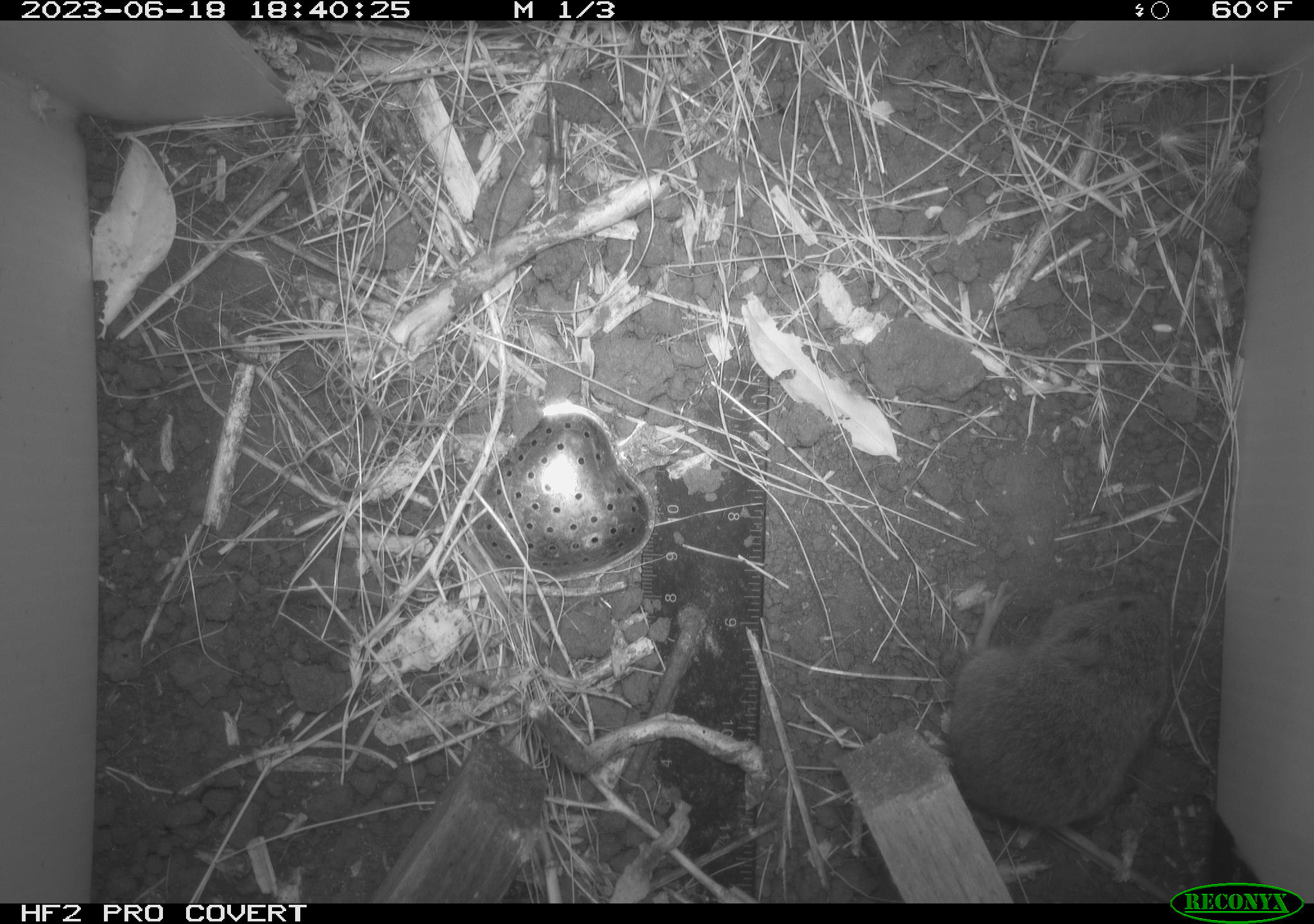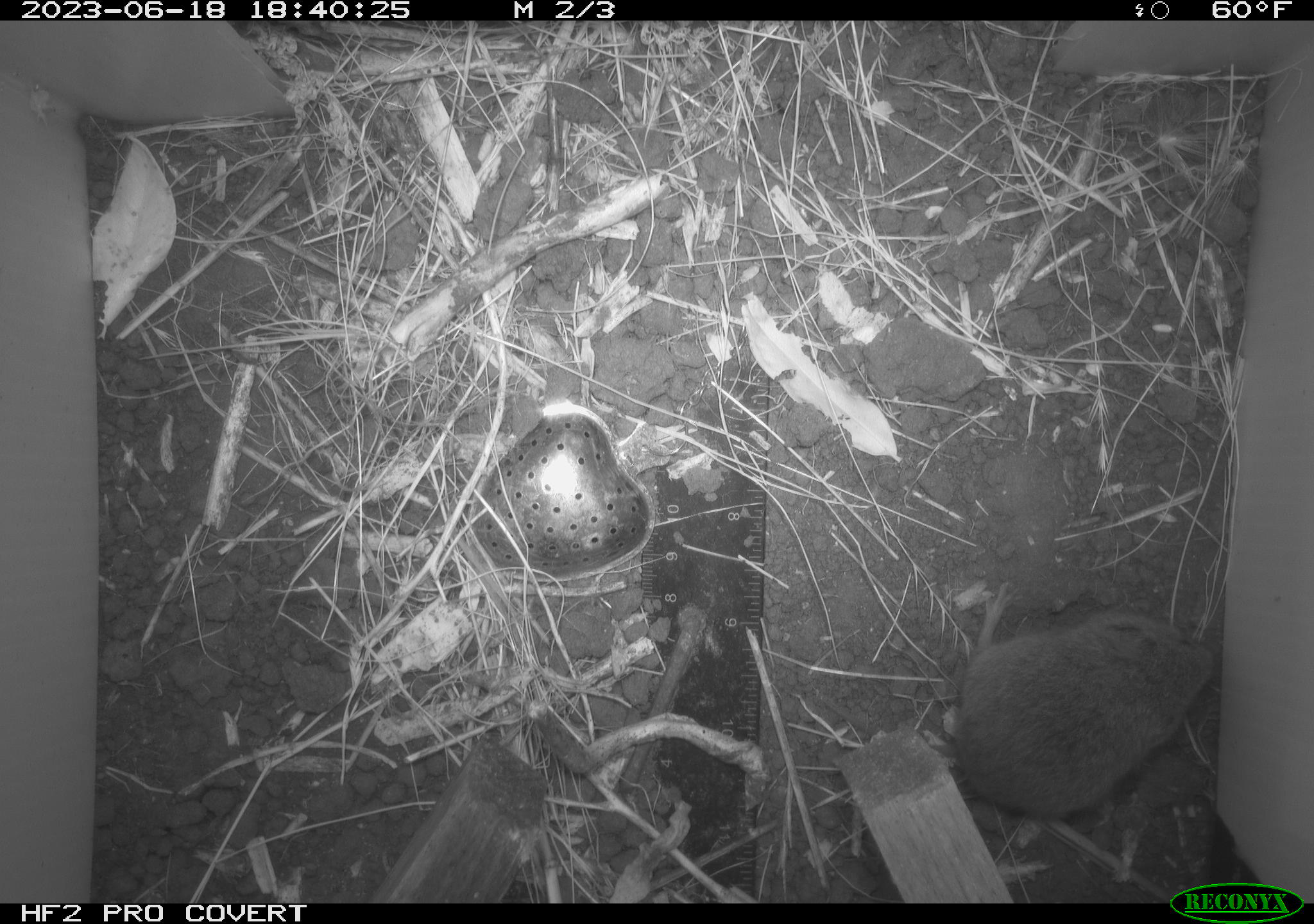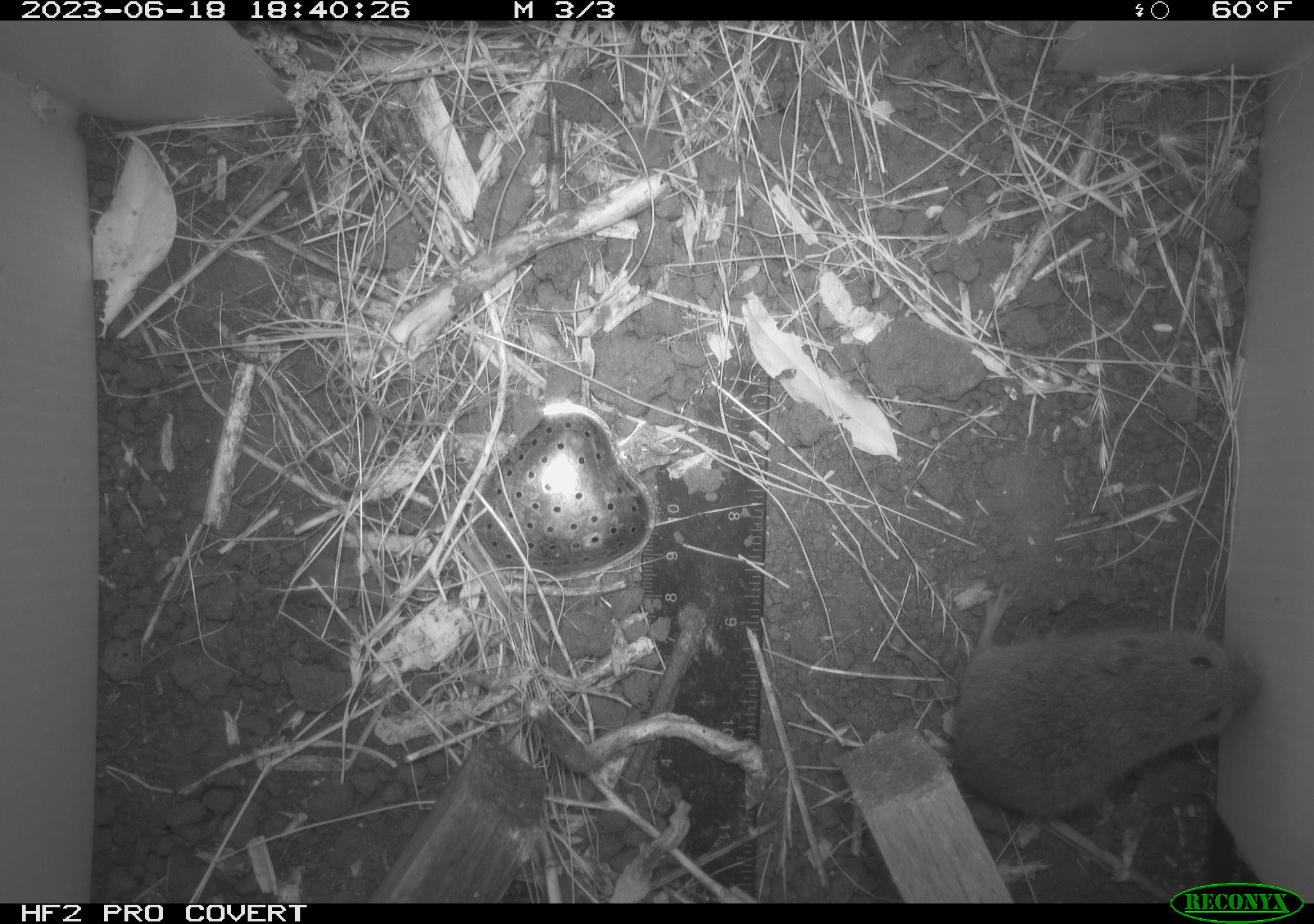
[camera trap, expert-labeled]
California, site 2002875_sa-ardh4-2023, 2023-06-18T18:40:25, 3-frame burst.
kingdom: Animalia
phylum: Chordata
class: Mammalia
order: Rodentia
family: Cricetidae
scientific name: Arvicolinae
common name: voles, lemmings, and muskrats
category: arvicolinae subfamily